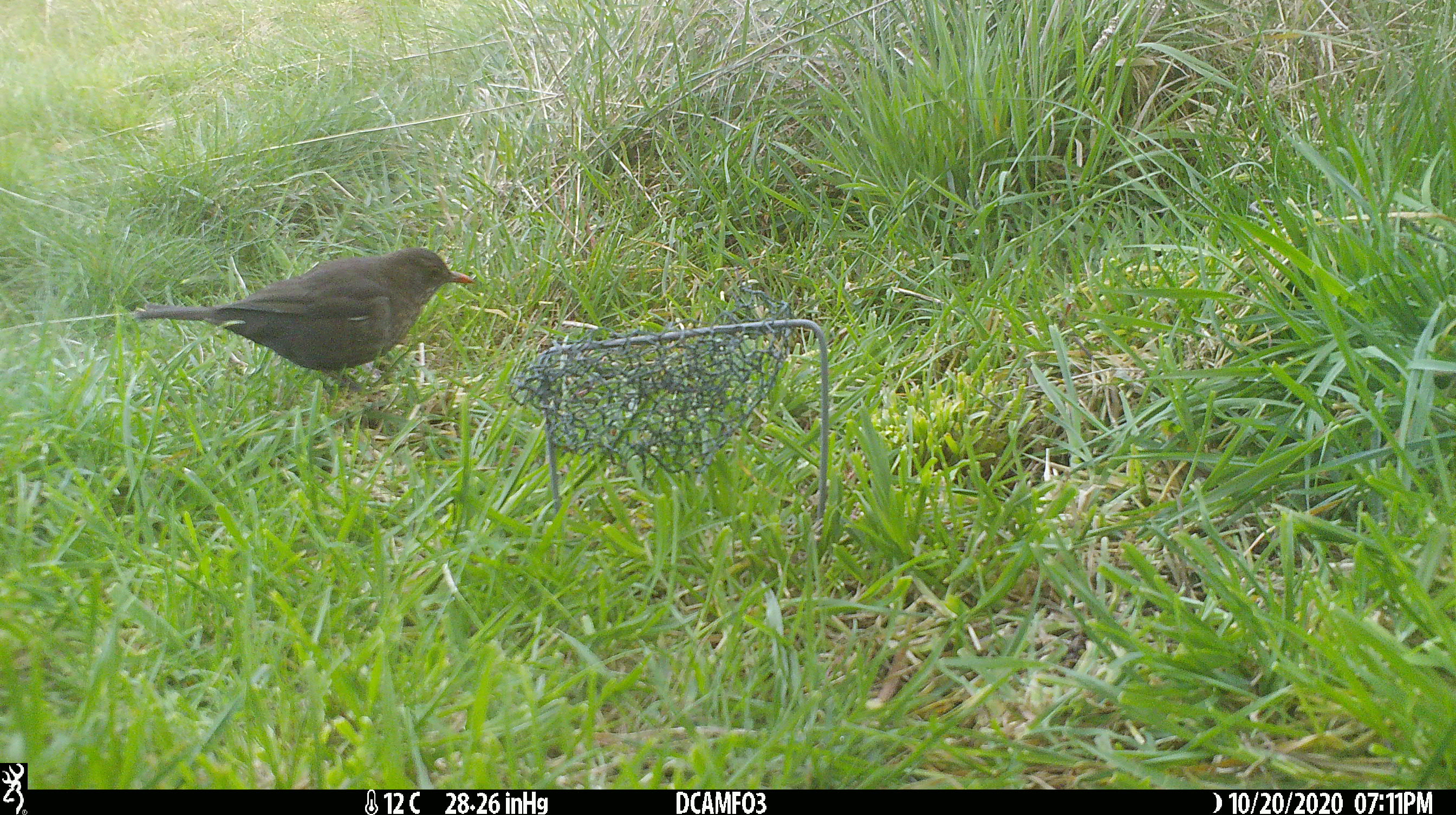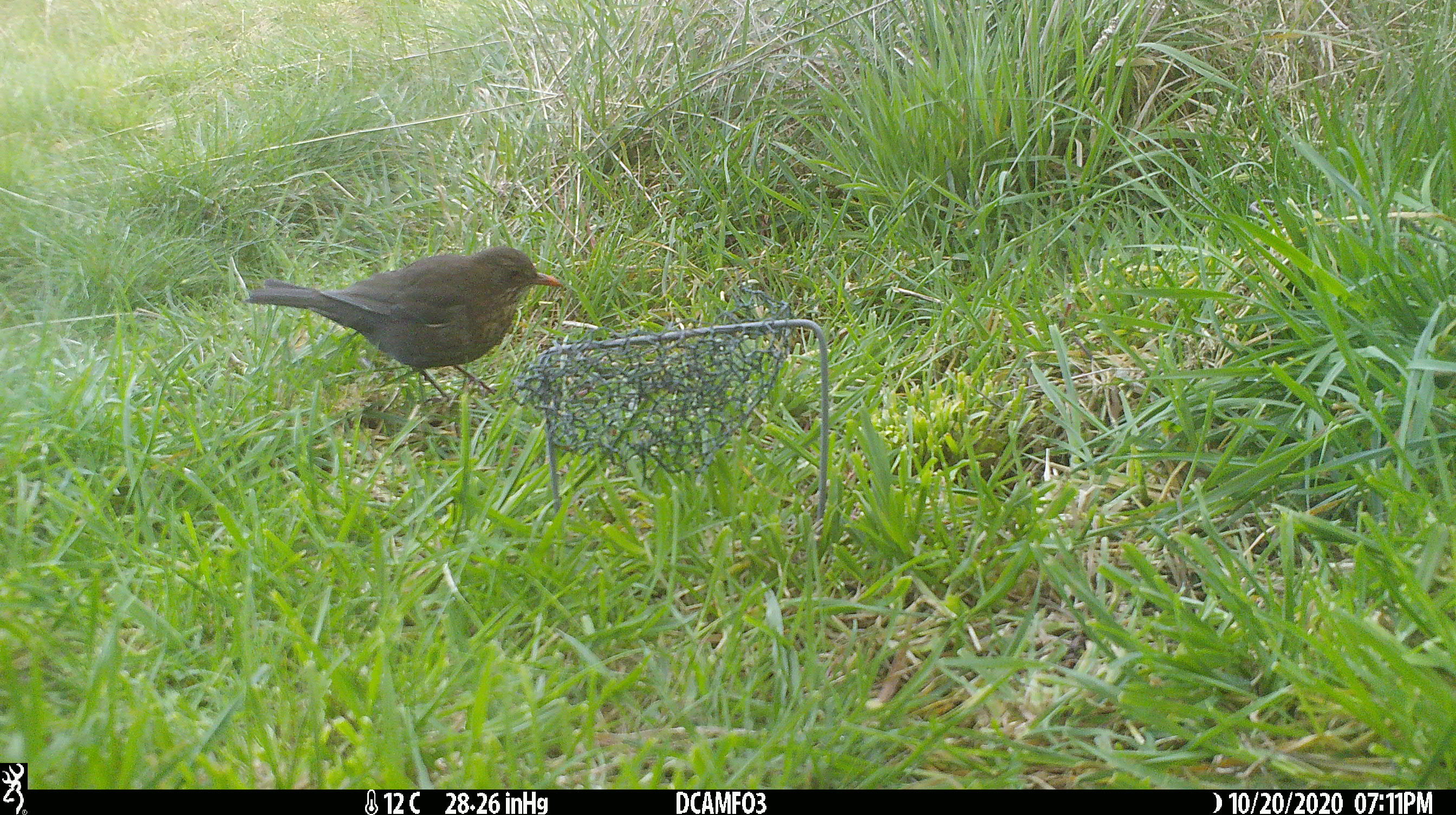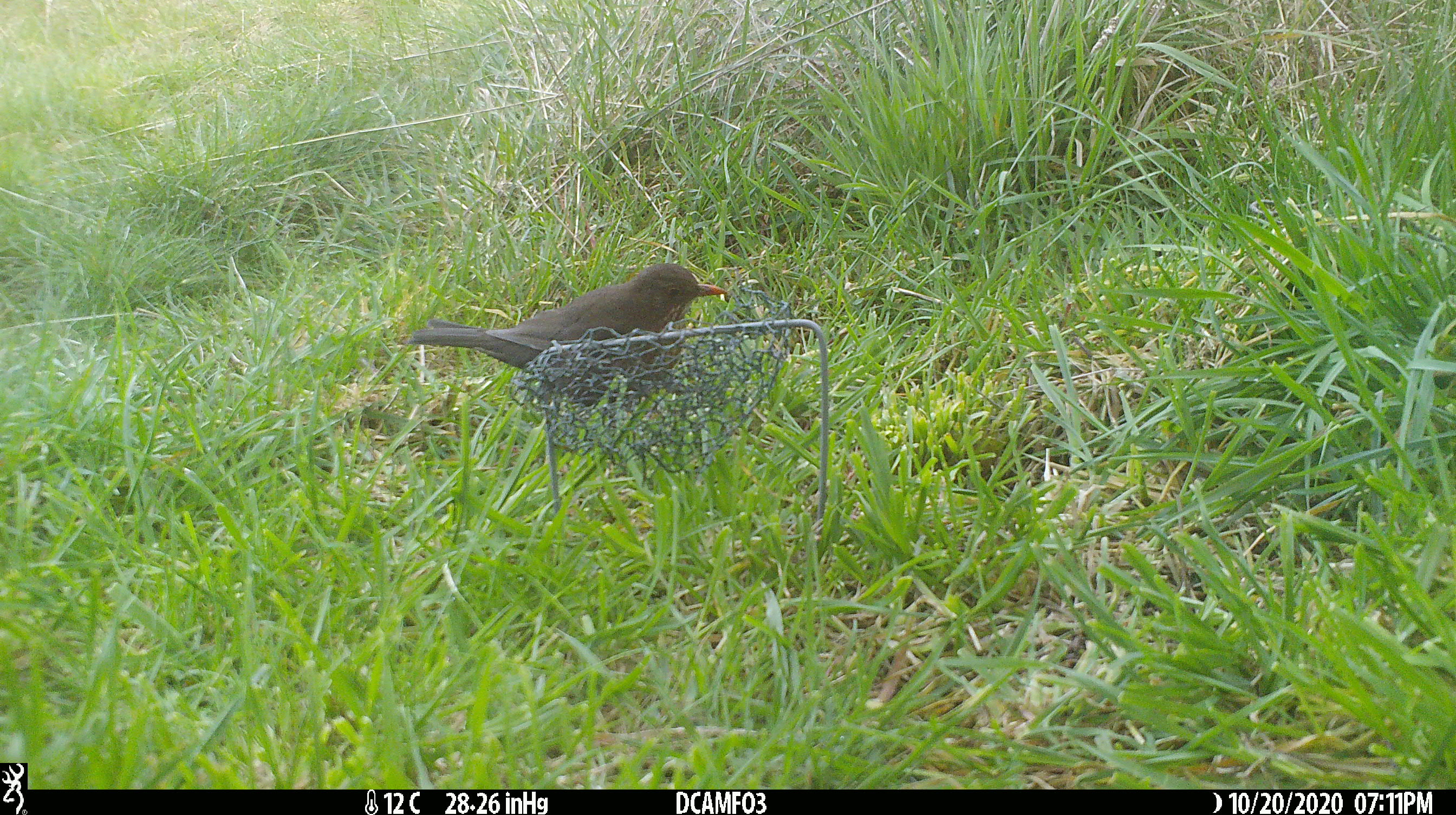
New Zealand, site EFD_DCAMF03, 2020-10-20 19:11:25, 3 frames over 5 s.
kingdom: Animalia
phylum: Chordata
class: Aves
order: Passeriformes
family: Turdidae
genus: Turdus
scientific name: Turdus merula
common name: eurasian blackbird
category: blackbird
Blackbird (eurasian blackbird) (Turdus merula).